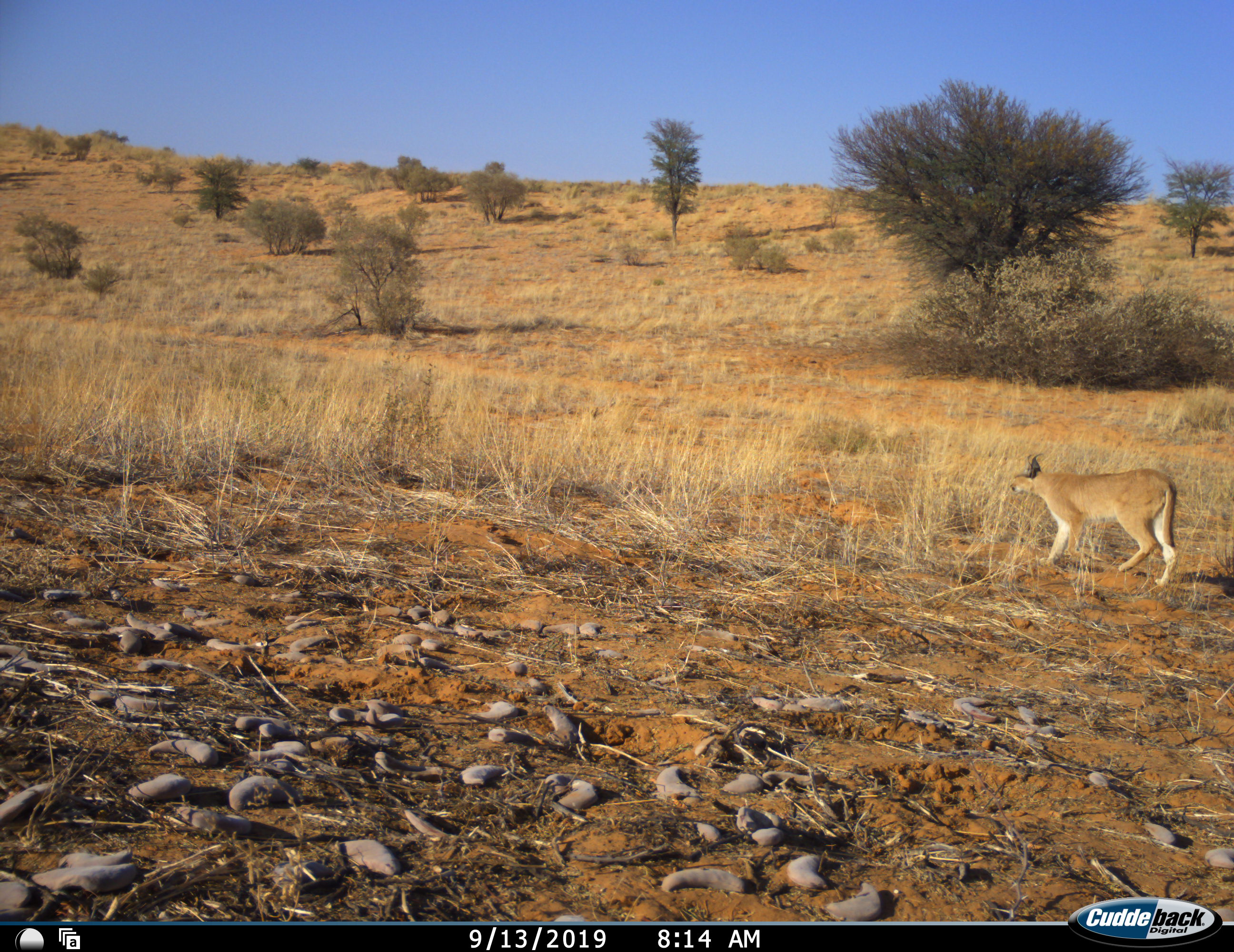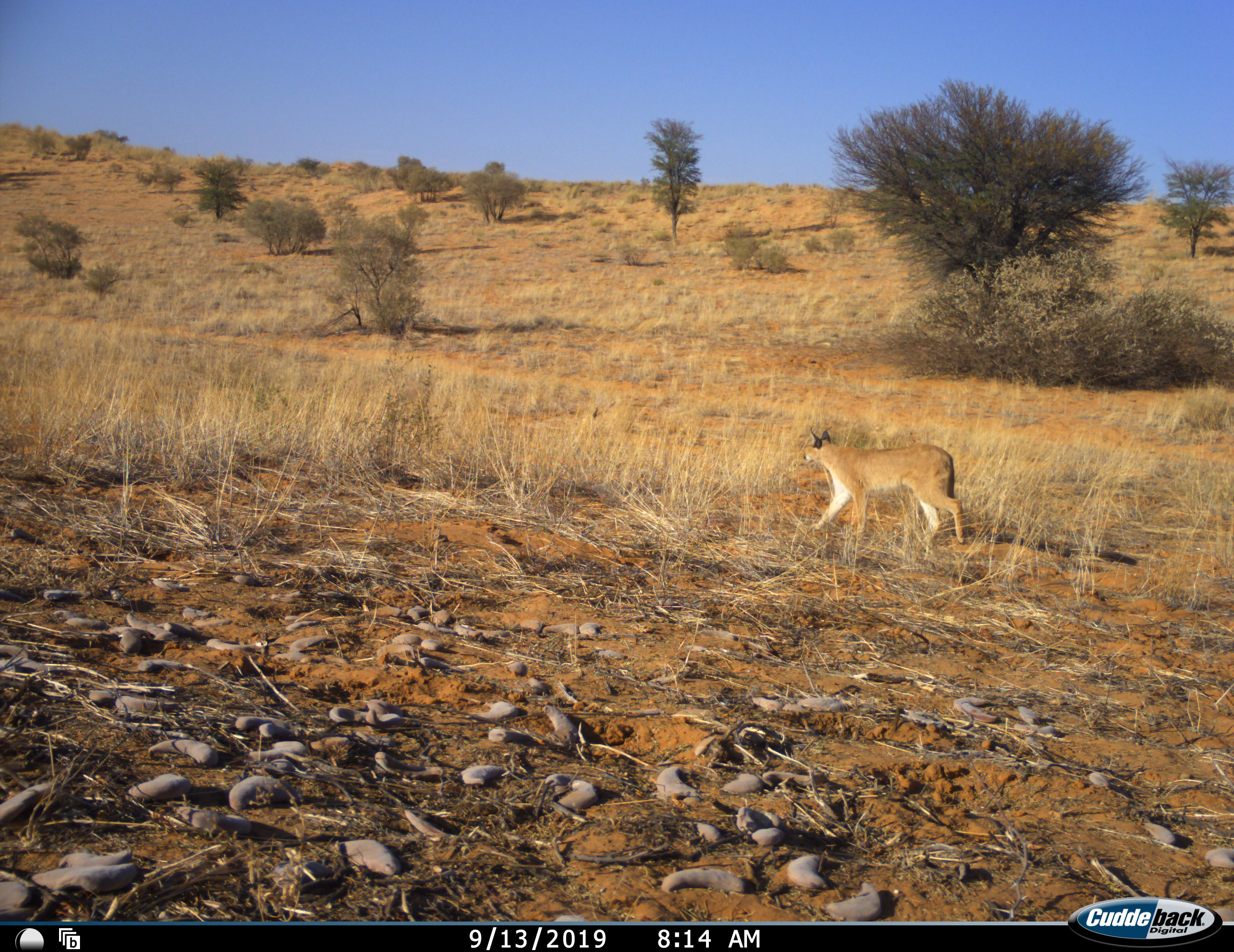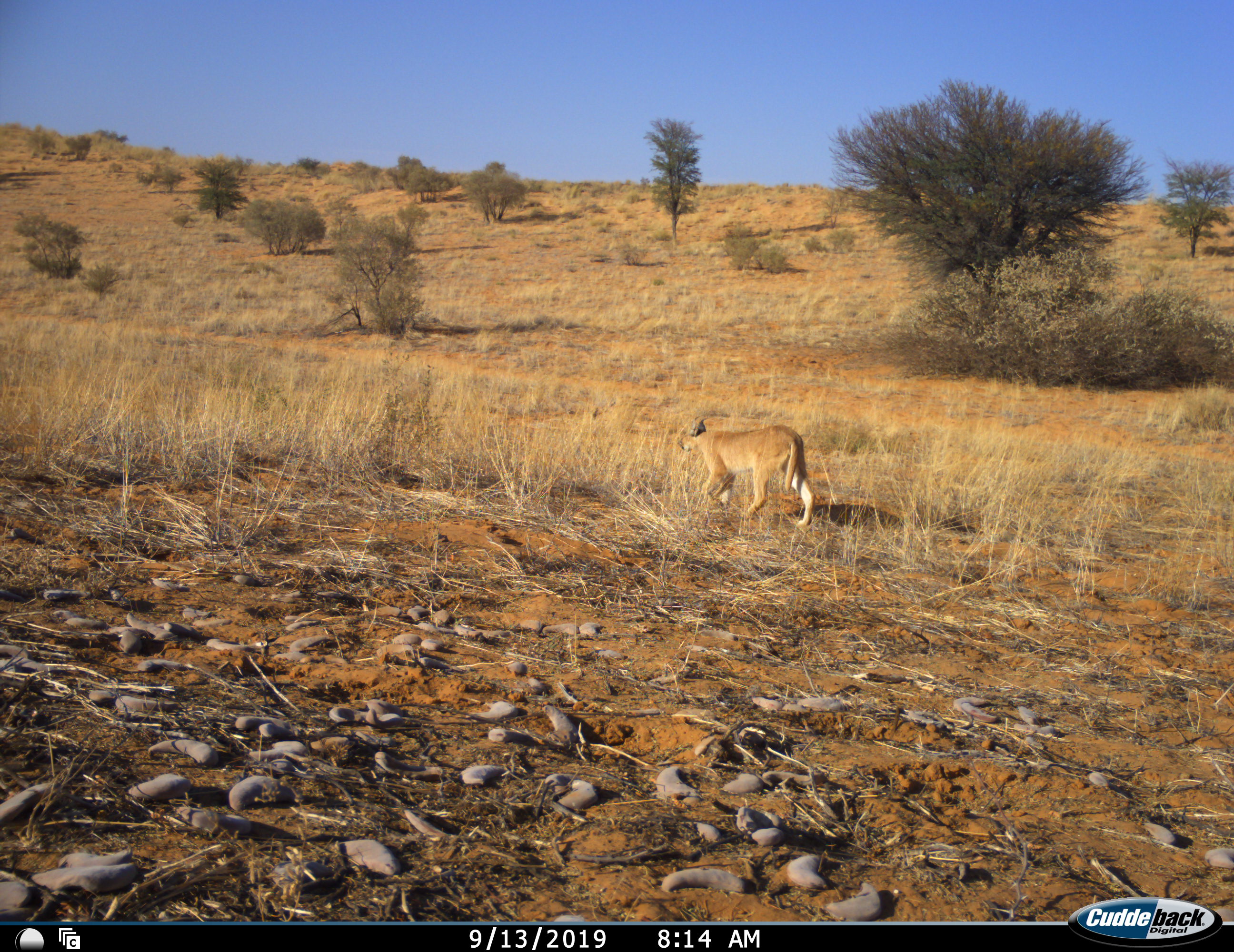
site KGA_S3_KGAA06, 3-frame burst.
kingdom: Animalia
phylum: Chordata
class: Mammalia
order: Carnivora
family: Felidae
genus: Caracal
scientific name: Caracal caracal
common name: caracal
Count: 1.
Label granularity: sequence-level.